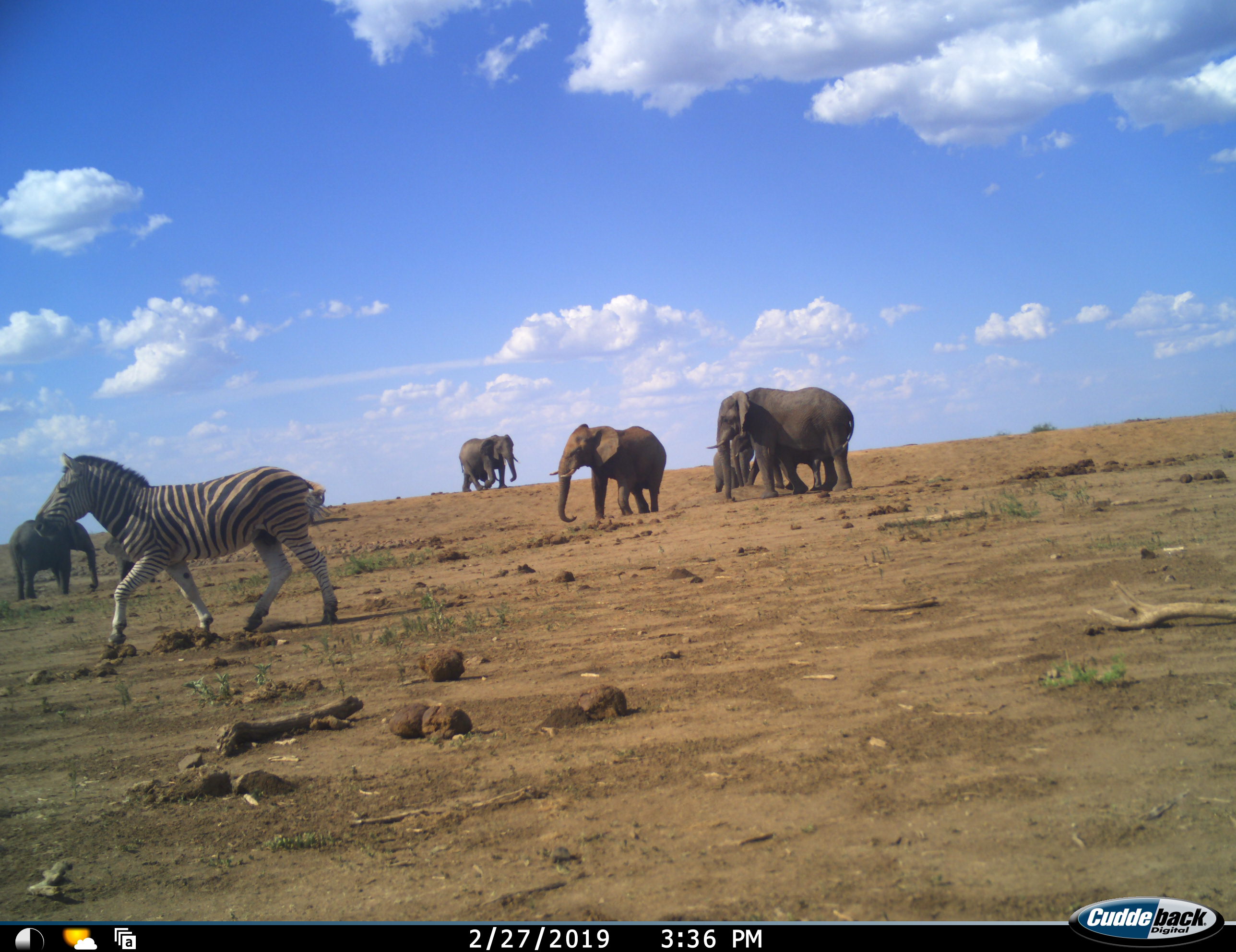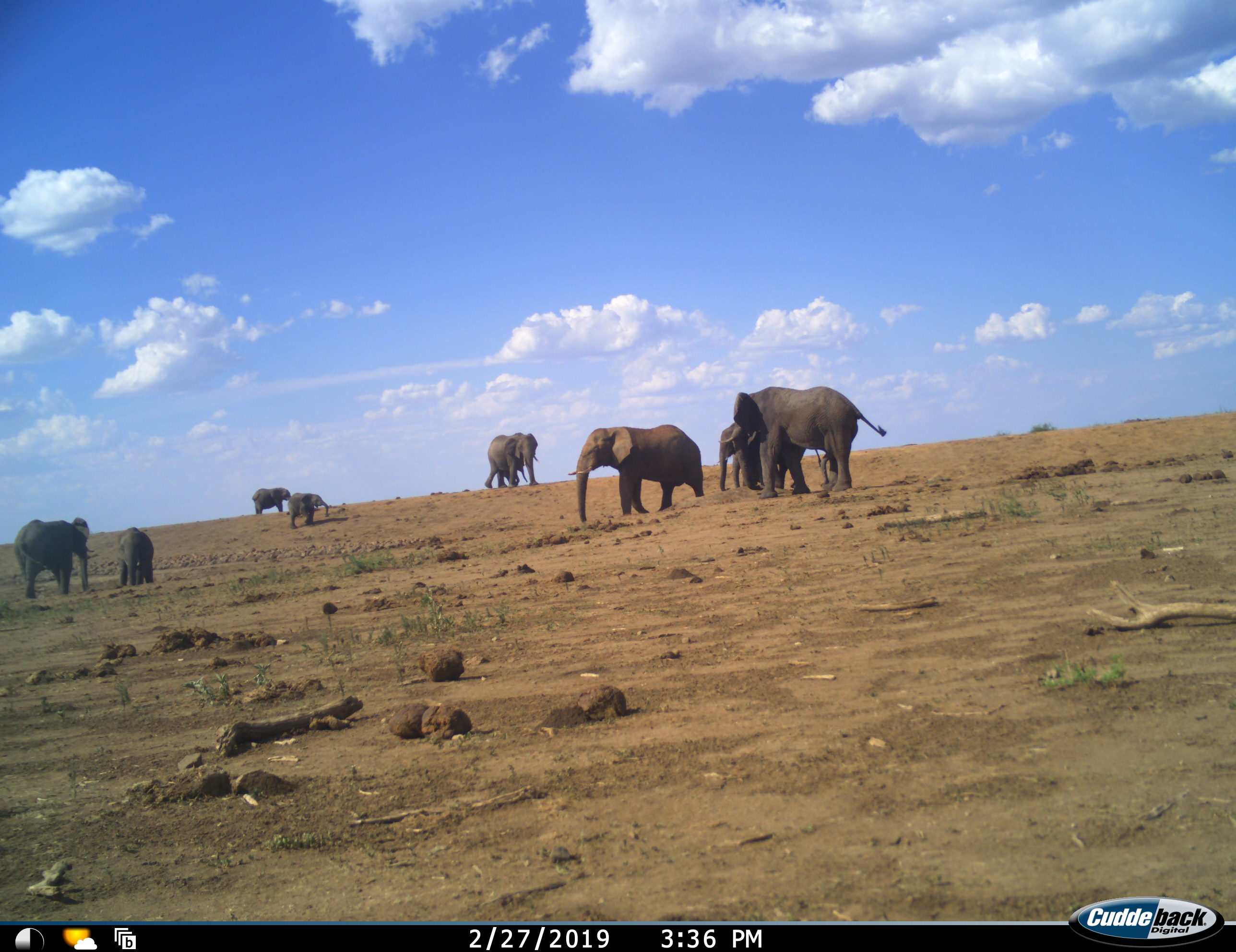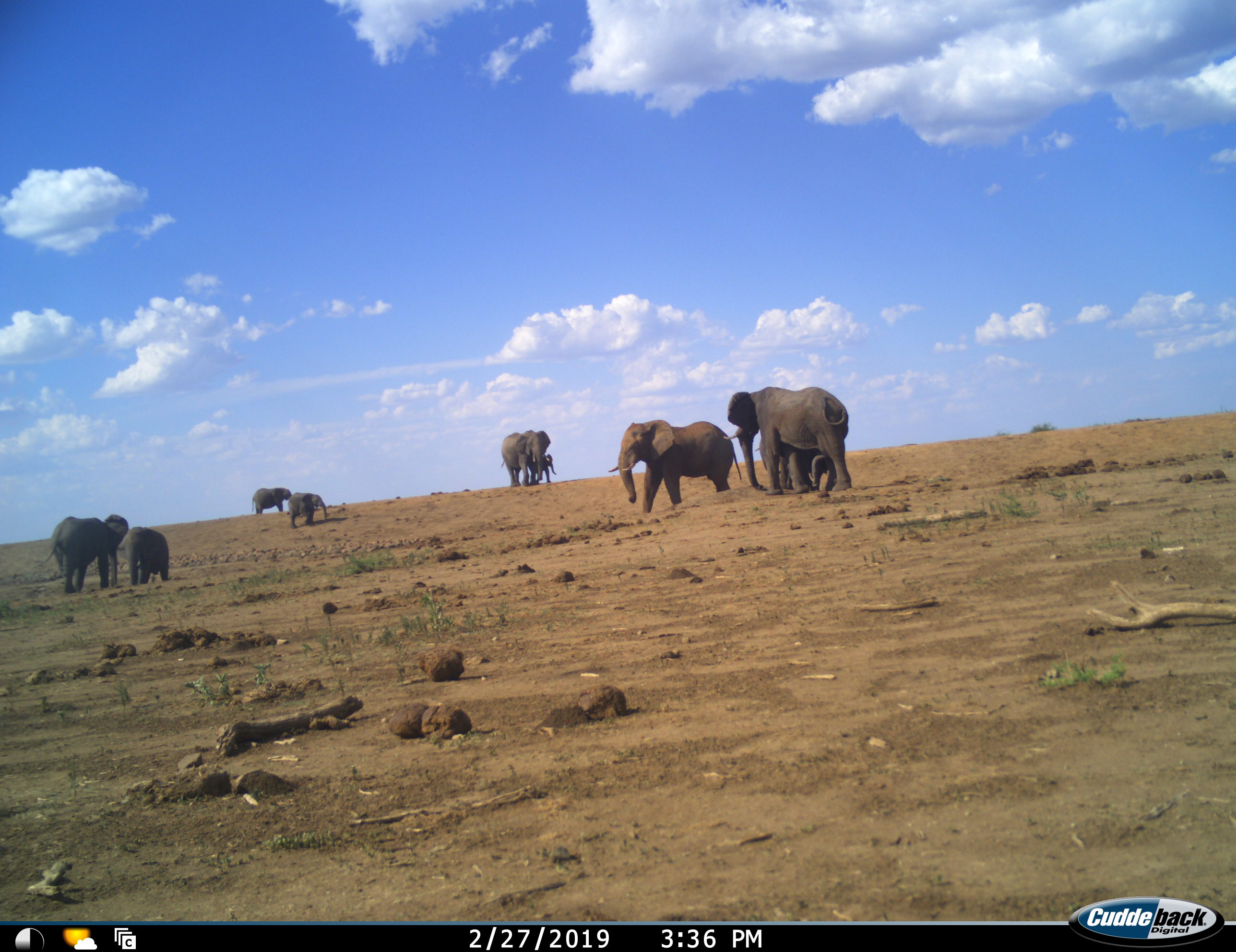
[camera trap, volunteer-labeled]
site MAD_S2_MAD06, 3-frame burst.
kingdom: Animalia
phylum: Chordata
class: Mammalia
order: Proboscidea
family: Elephantidae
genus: Loxodonta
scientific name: Loxodonta africana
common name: african bush elephant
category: elephant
Elephant (african bush elephant) (Loxodonta africana), count 9. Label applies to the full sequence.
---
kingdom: Animalia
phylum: Chordata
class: Mammalia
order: Perissodactyla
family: Equidae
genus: Equus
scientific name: Equus quagga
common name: plains zebra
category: zebraplains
Zebraplains (plains zebra) (Equus quagga), count 1. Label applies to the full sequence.